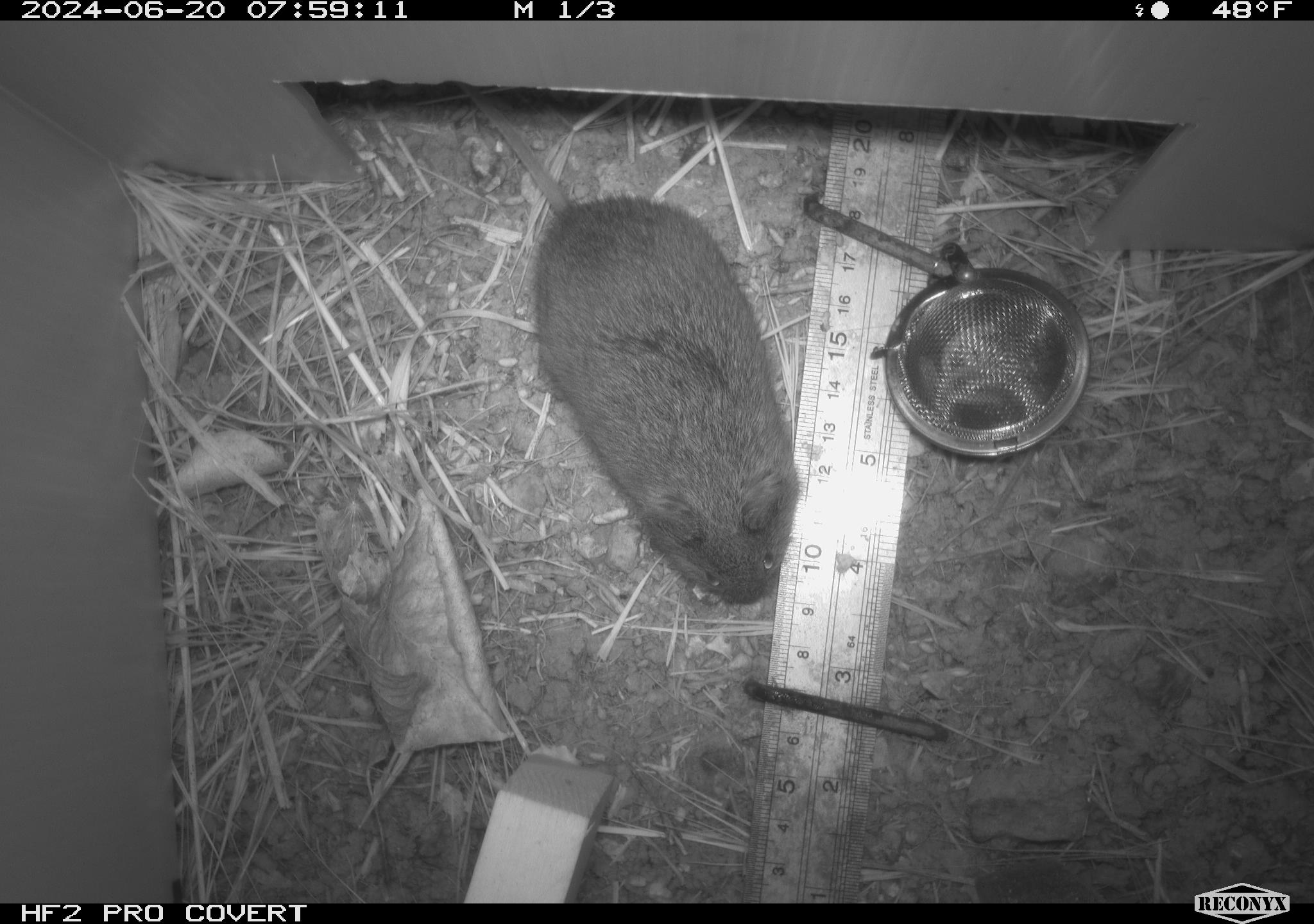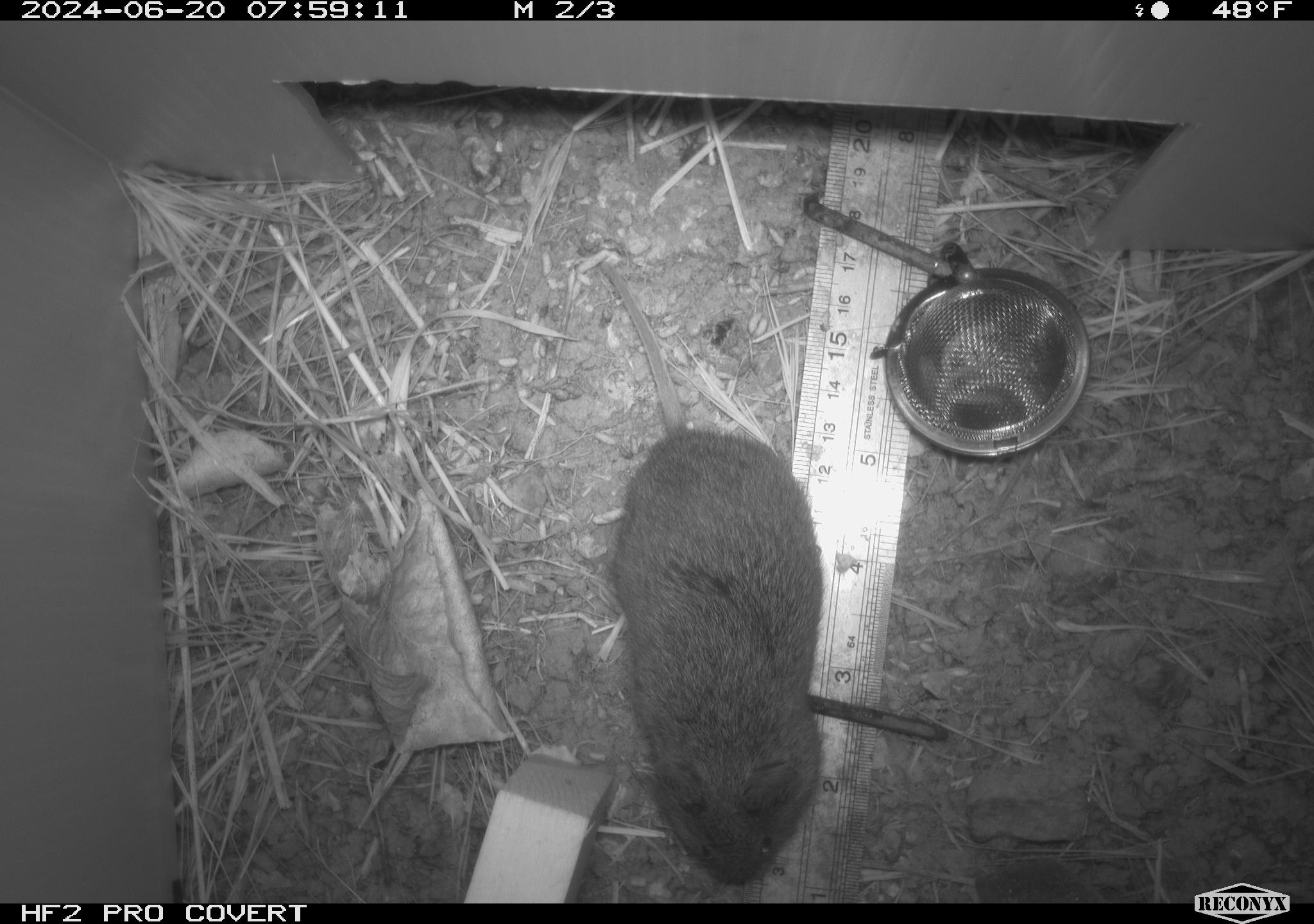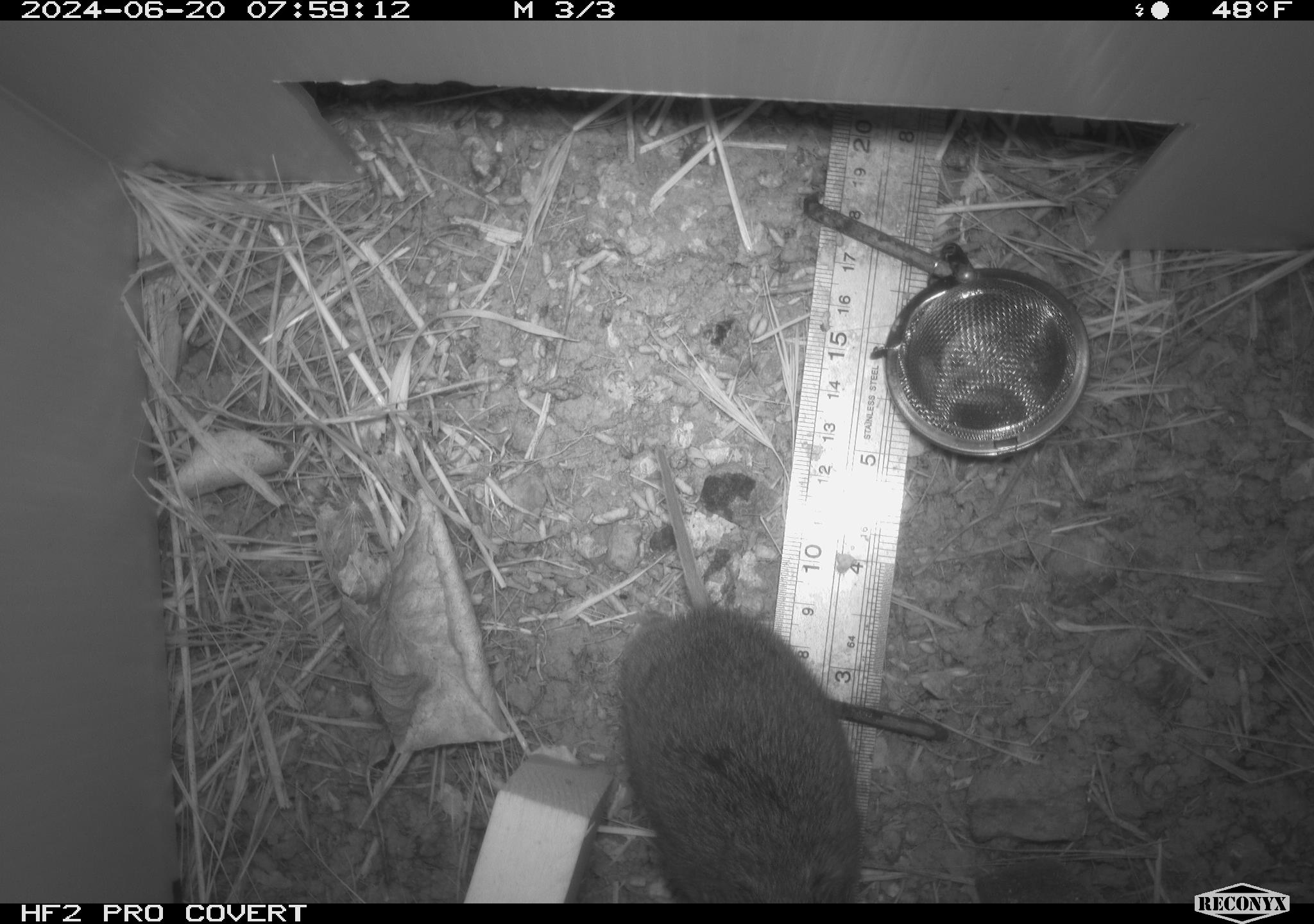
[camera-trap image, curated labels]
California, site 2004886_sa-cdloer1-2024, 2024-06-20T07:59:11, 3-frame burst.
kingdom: Animalia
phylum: Chordata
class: Mammalia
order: Rodentia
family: Cricetidae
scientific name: Arvicolinae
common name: voles, lemmings, and muskrats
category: arvicolinae subfamily